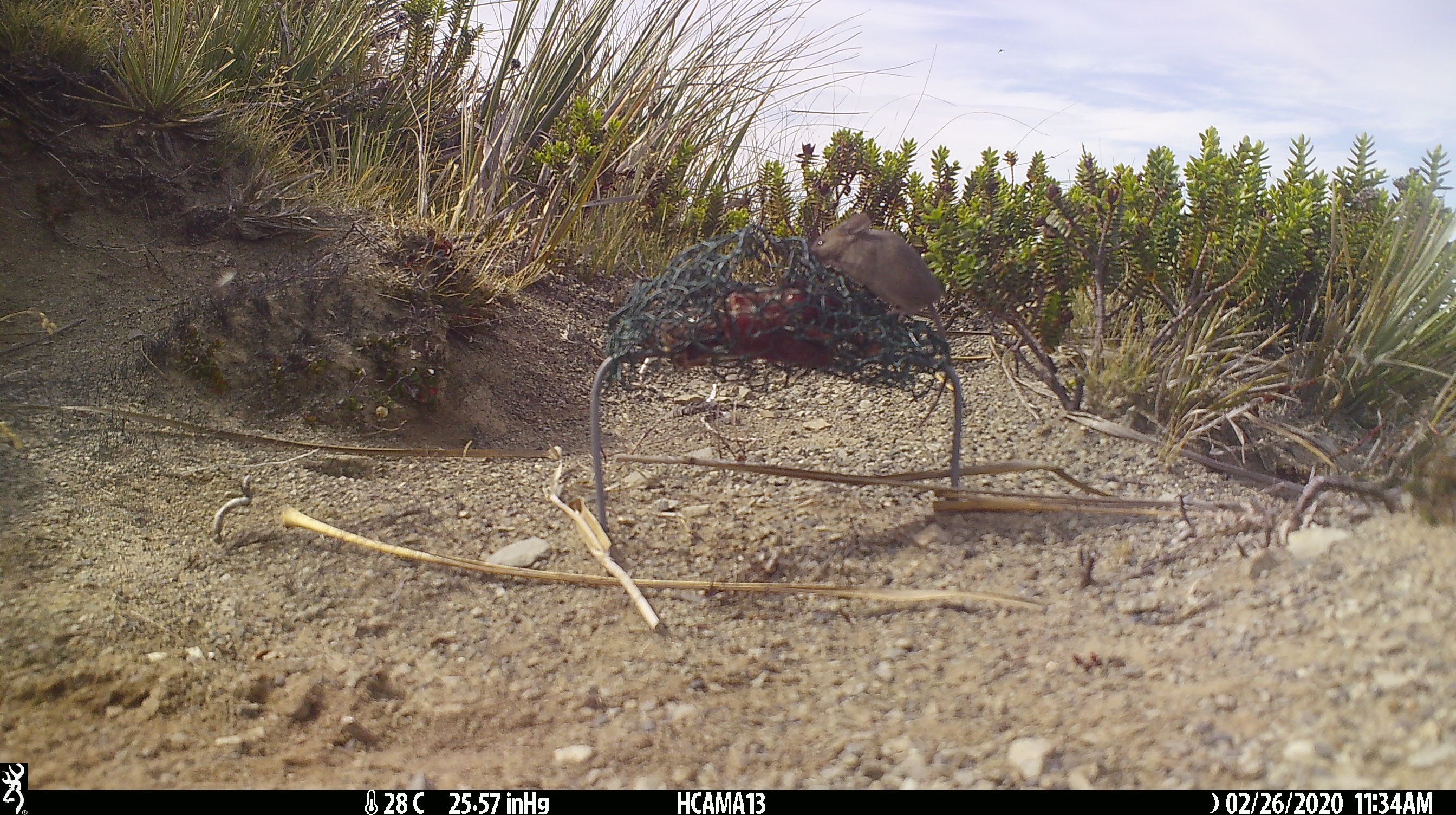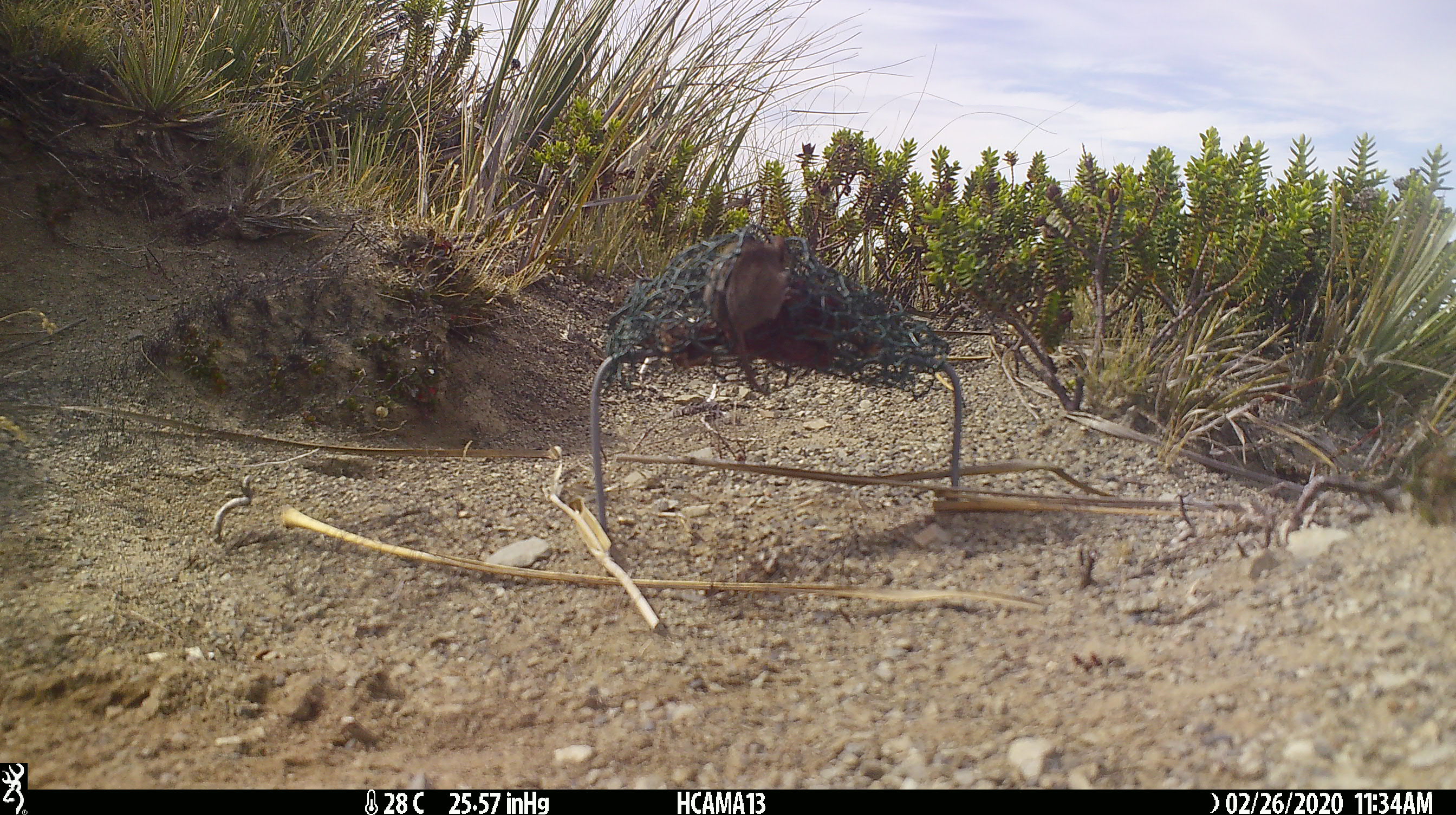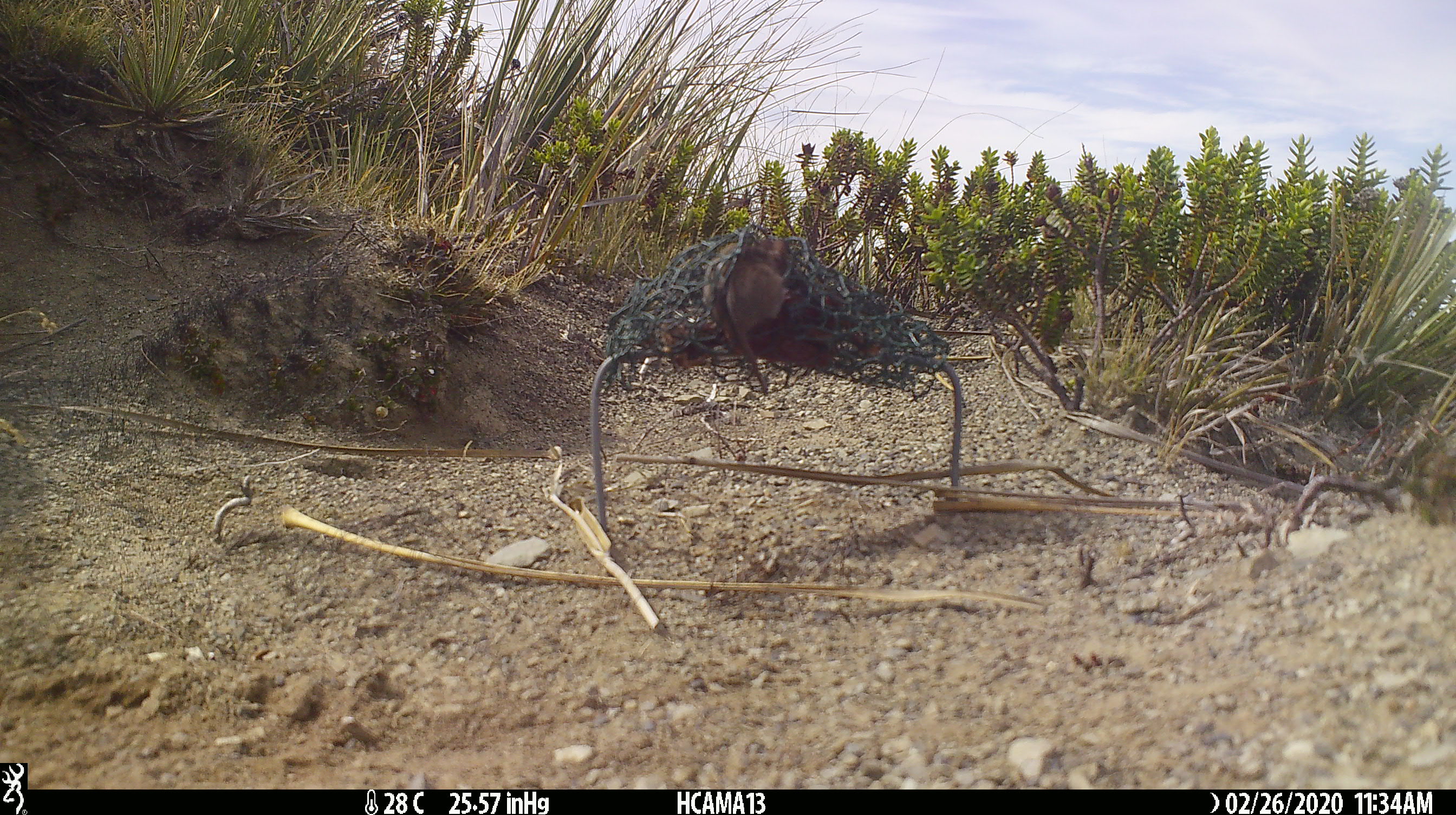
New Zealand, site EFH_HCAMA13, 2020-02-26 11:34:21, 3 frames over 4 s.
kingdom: Animalia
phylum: Chordata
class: Mammalia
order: Rodentia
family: Muridae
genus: Mus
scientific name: Mus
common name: mouse